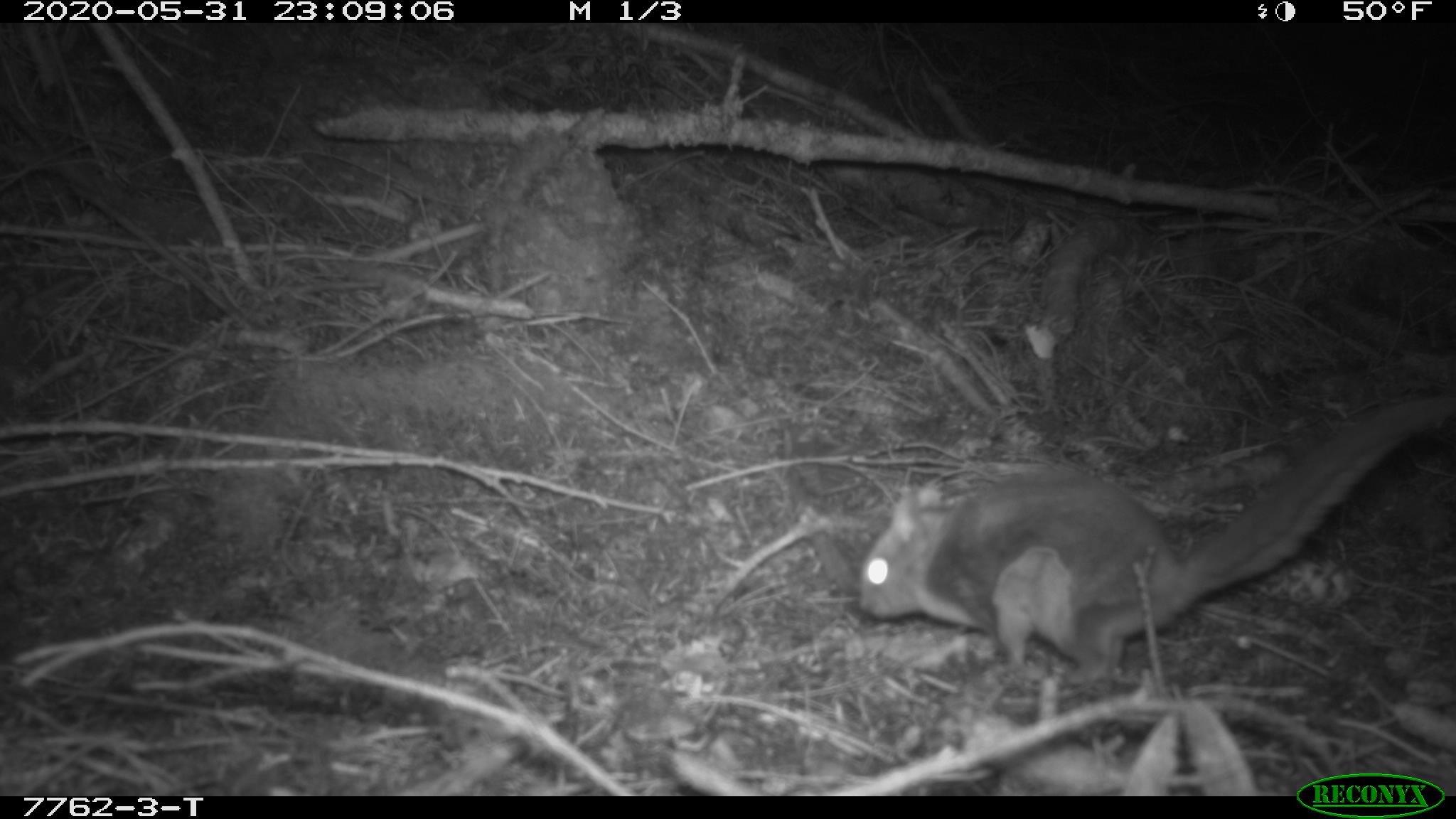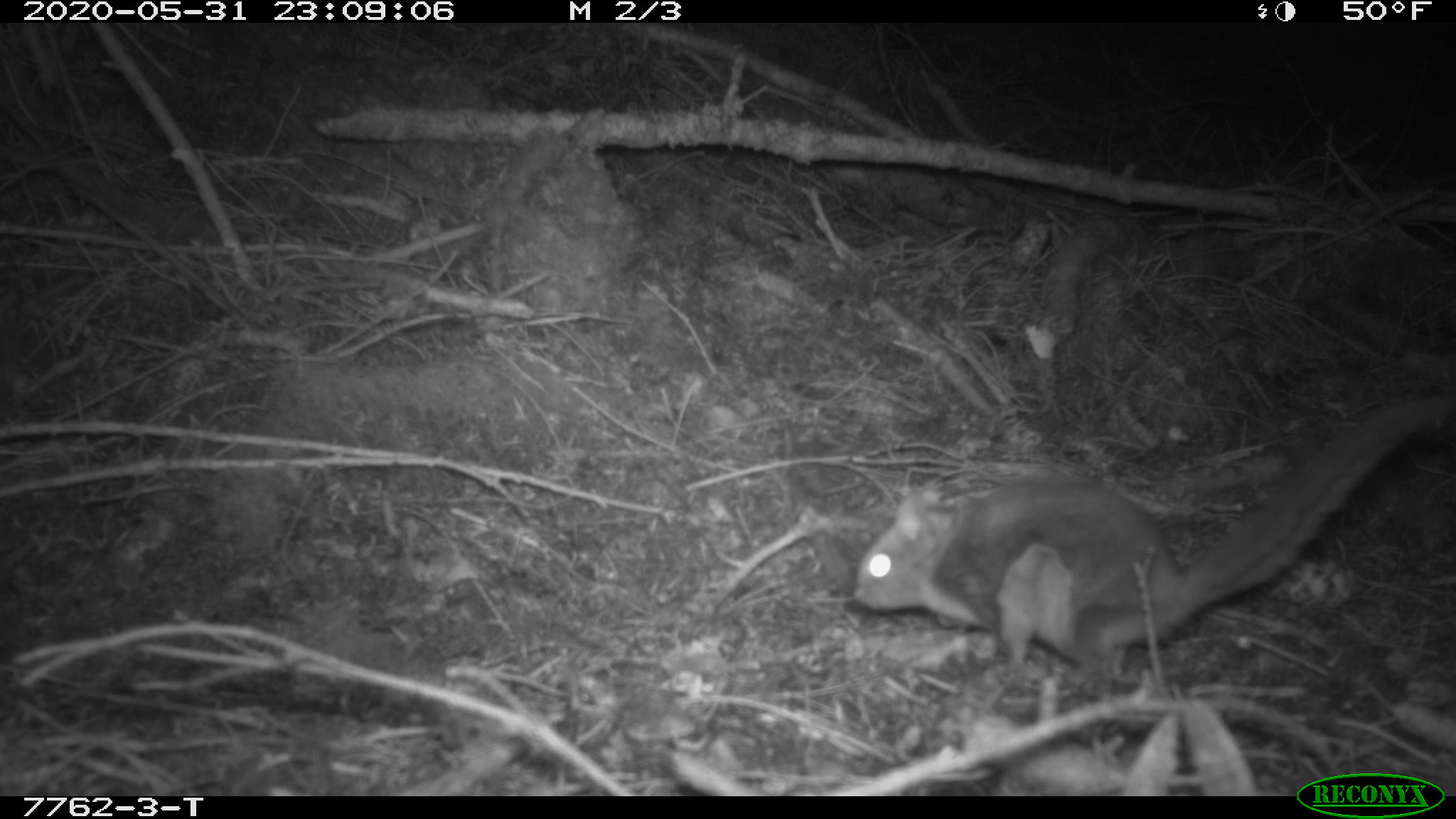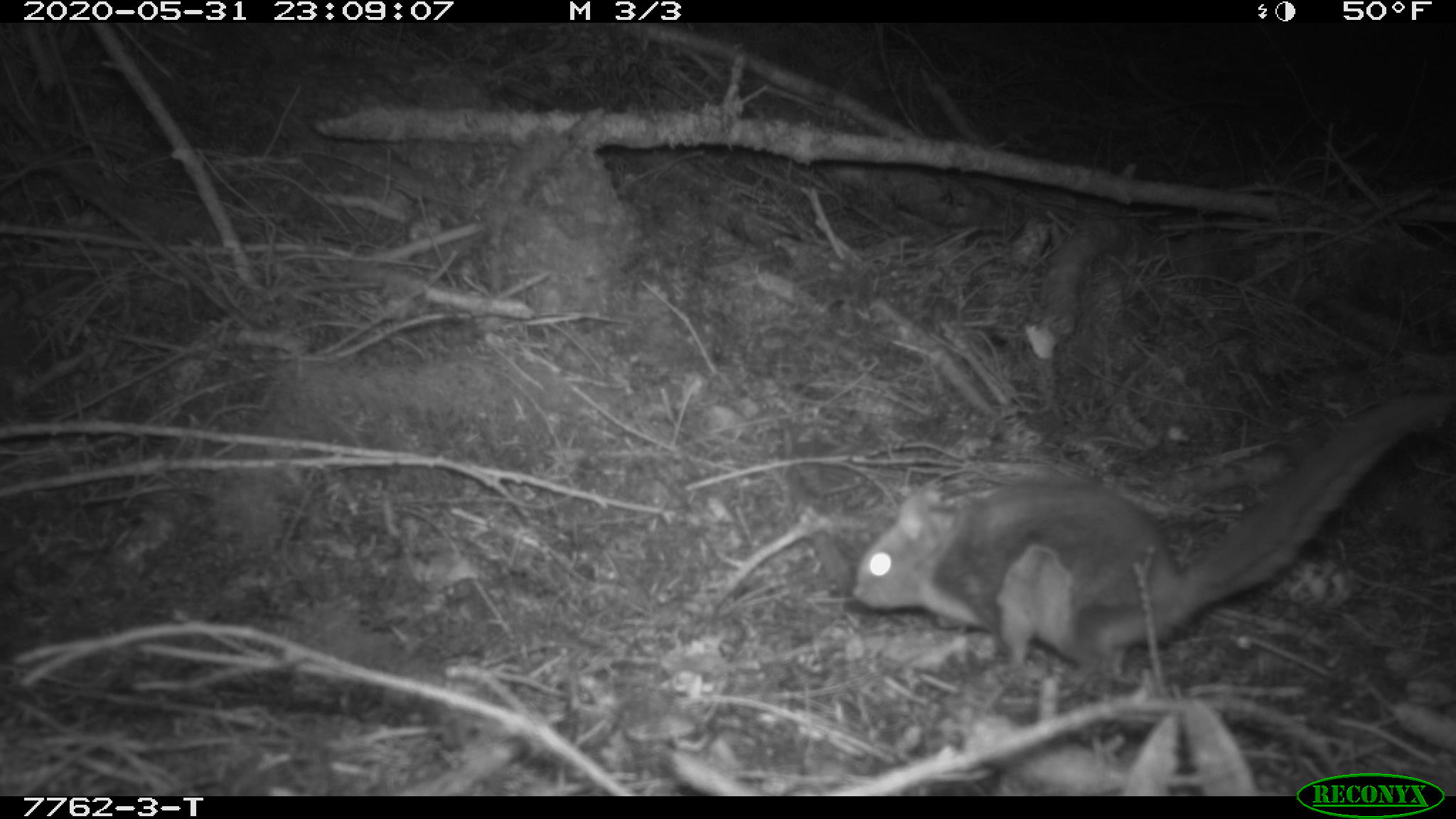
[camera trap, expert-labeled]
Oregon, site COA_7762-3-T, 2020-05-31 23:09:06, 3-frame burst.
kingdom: Animalia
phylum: Chordata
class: Mammalia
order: Rodentia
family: Sciuridae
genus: Glaucomys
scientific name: Glaucomys oregonensis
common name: humboldt's flying squirrel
Humboldt's flying squirrel (Glaucomys oregonensis).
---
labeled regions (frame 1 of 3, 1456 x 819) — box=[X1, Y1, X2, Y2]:
humboldt's flying squirrel: box=[847, 384, 1453, 693]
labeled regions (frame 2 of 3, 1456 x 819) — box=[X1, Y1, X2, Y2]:
humboldt's flying squirrel: box=[846, 378, 1454, 695]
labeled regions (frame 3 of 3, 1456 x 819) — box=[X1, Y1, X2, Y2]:
humboldt's flying squirrel: box=[847, 381, 1454, 686]